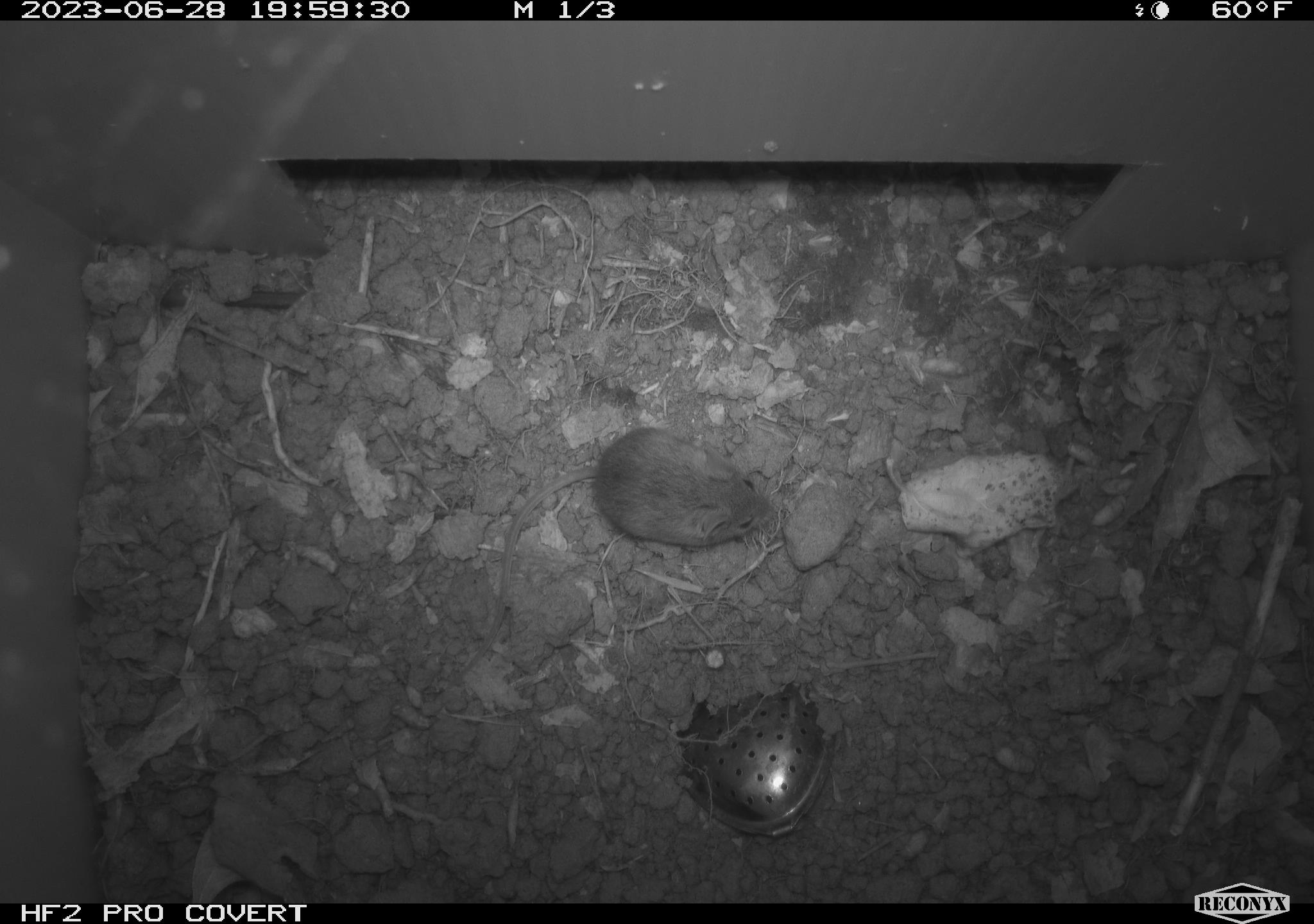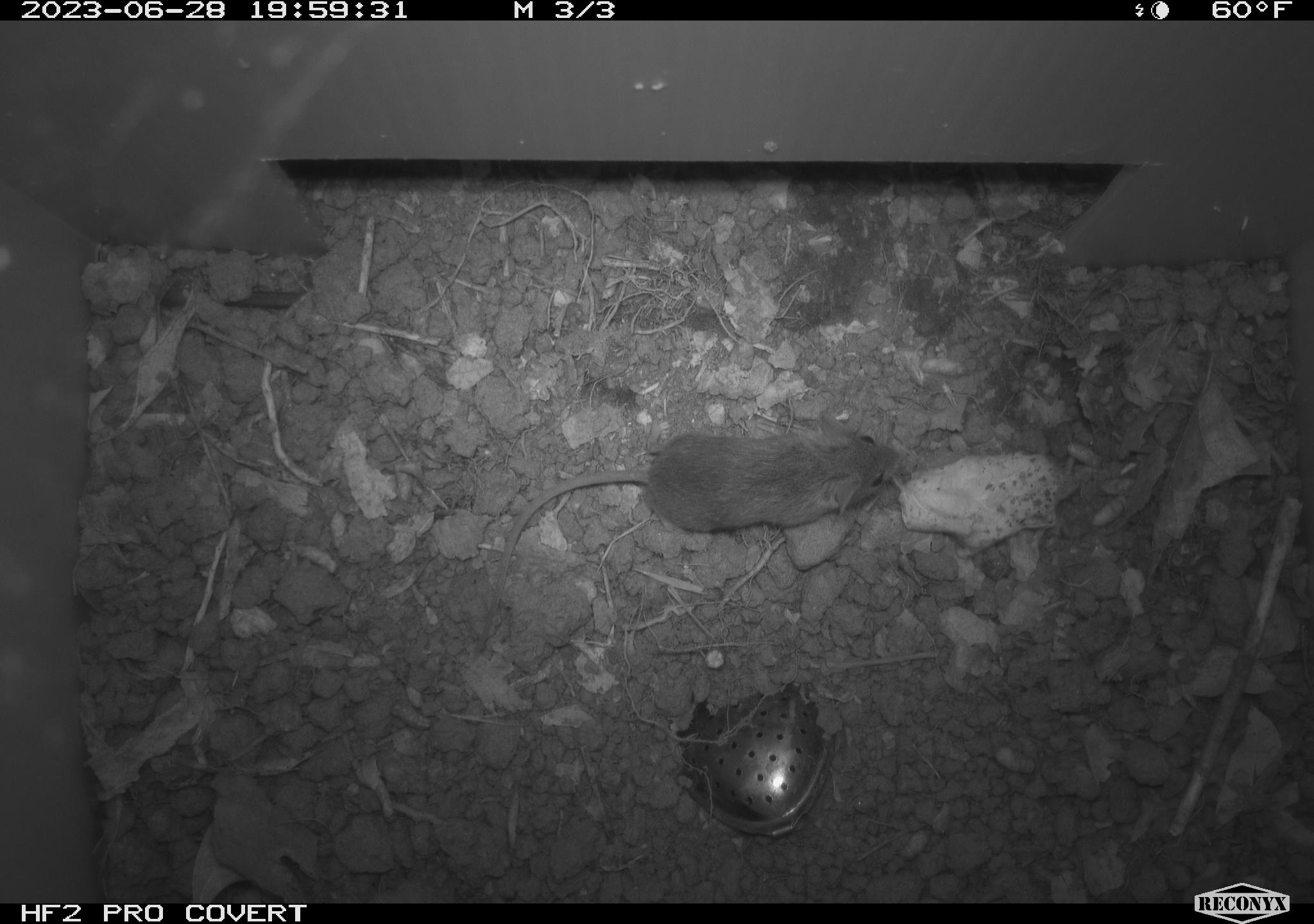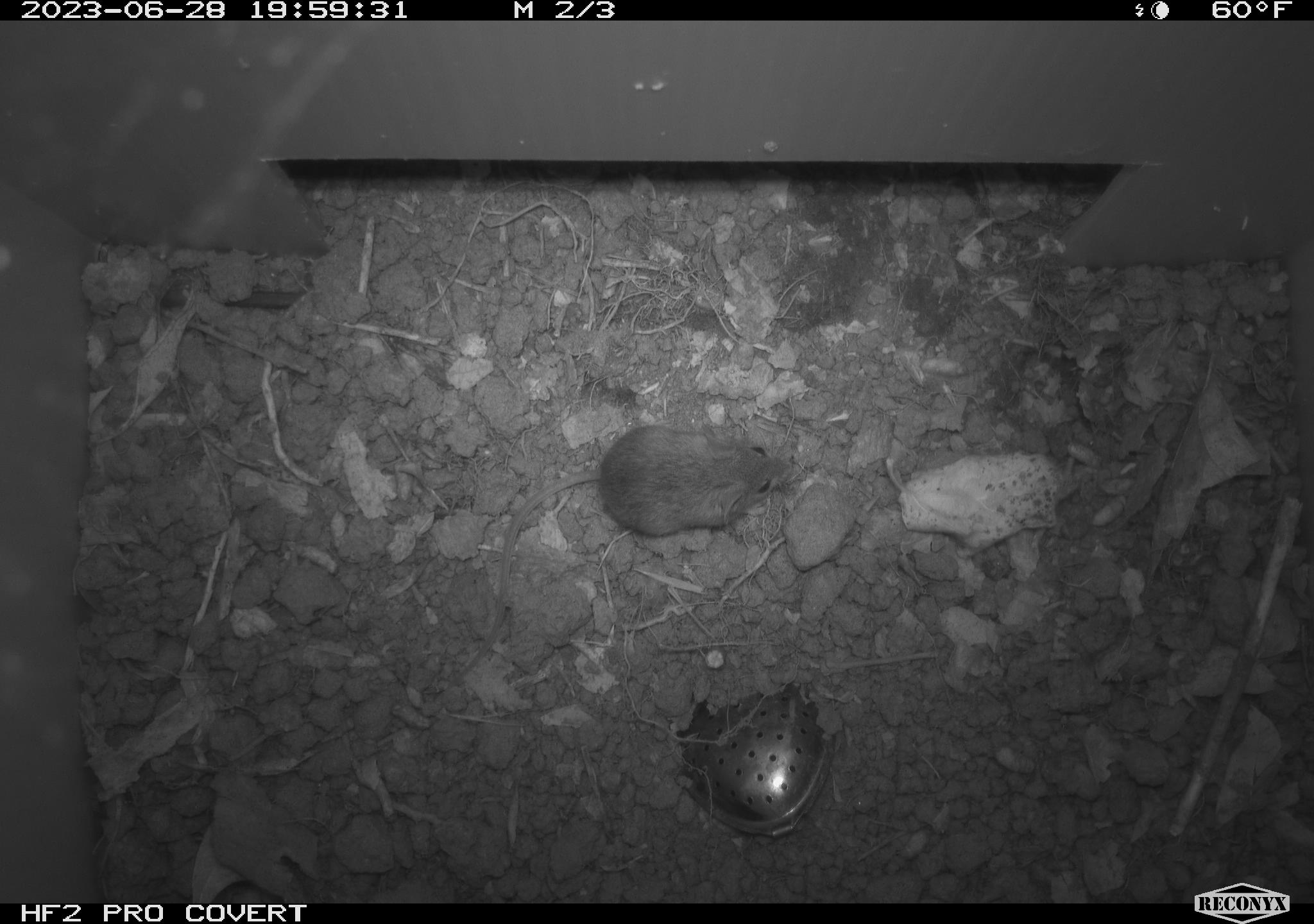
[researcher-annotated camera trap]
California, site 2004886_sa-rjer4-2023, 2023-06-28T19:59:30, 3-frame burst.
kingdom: Animalia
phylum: Chordata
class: Mammalia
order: Rodentia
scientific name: Rodentia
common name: mouse species